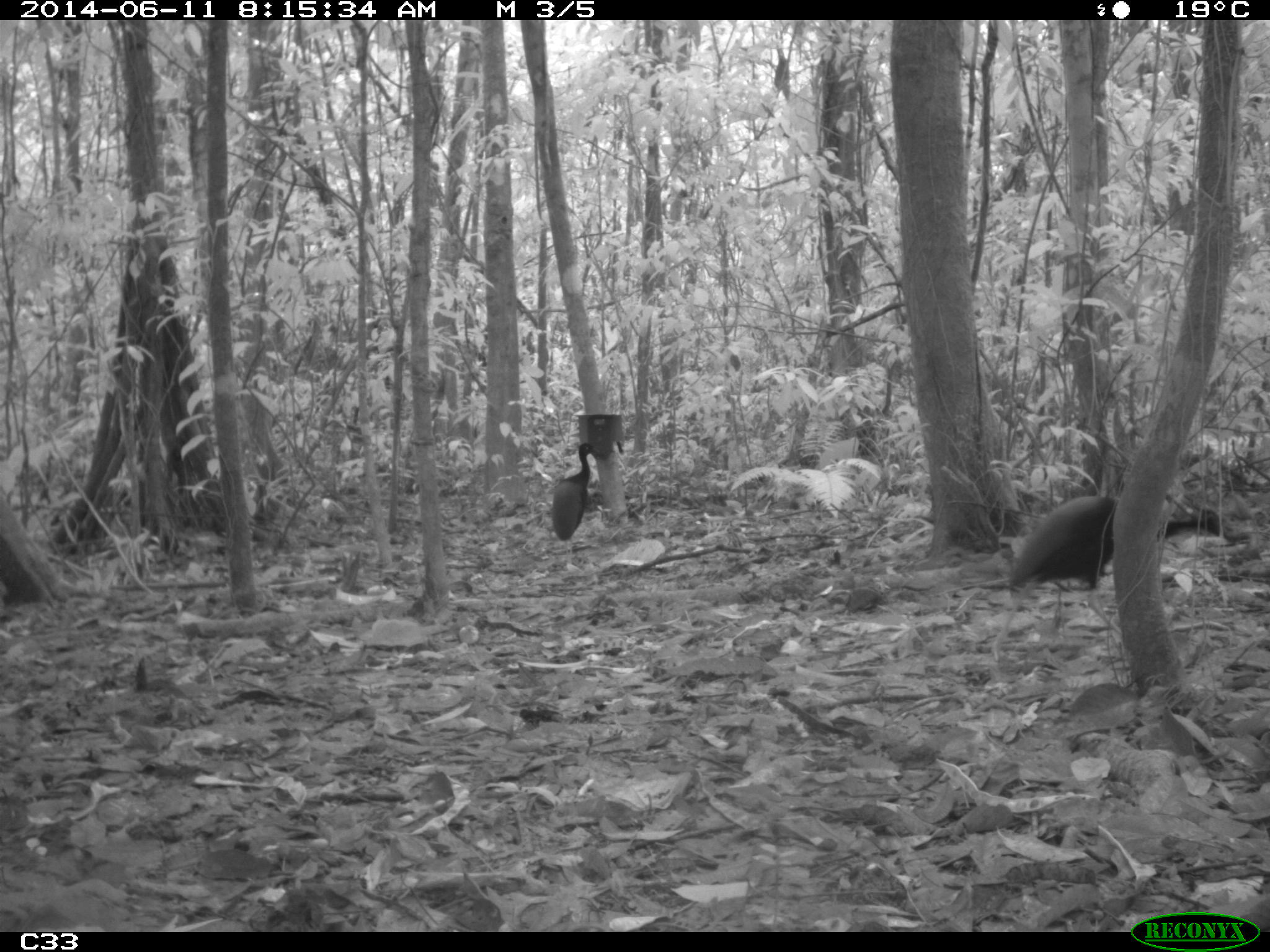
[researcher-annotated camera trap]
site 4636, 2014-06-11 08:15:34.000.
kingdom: Animalia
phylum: Chordata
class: Aves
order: Gruiformes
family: Psophiidae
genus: Psophia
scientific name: Psophia crepitans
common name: gray-winged trumpeter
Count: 3.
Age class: adult.